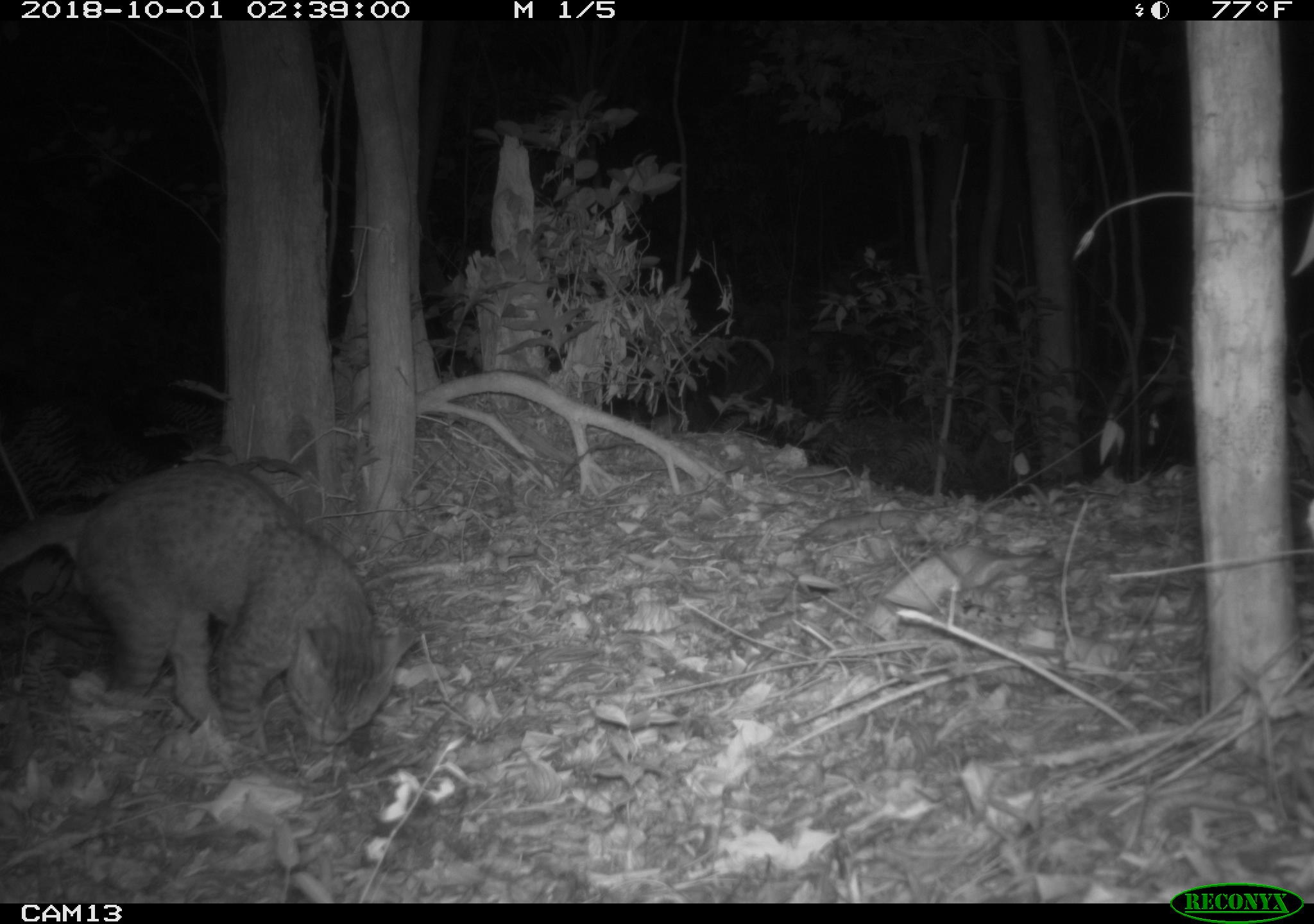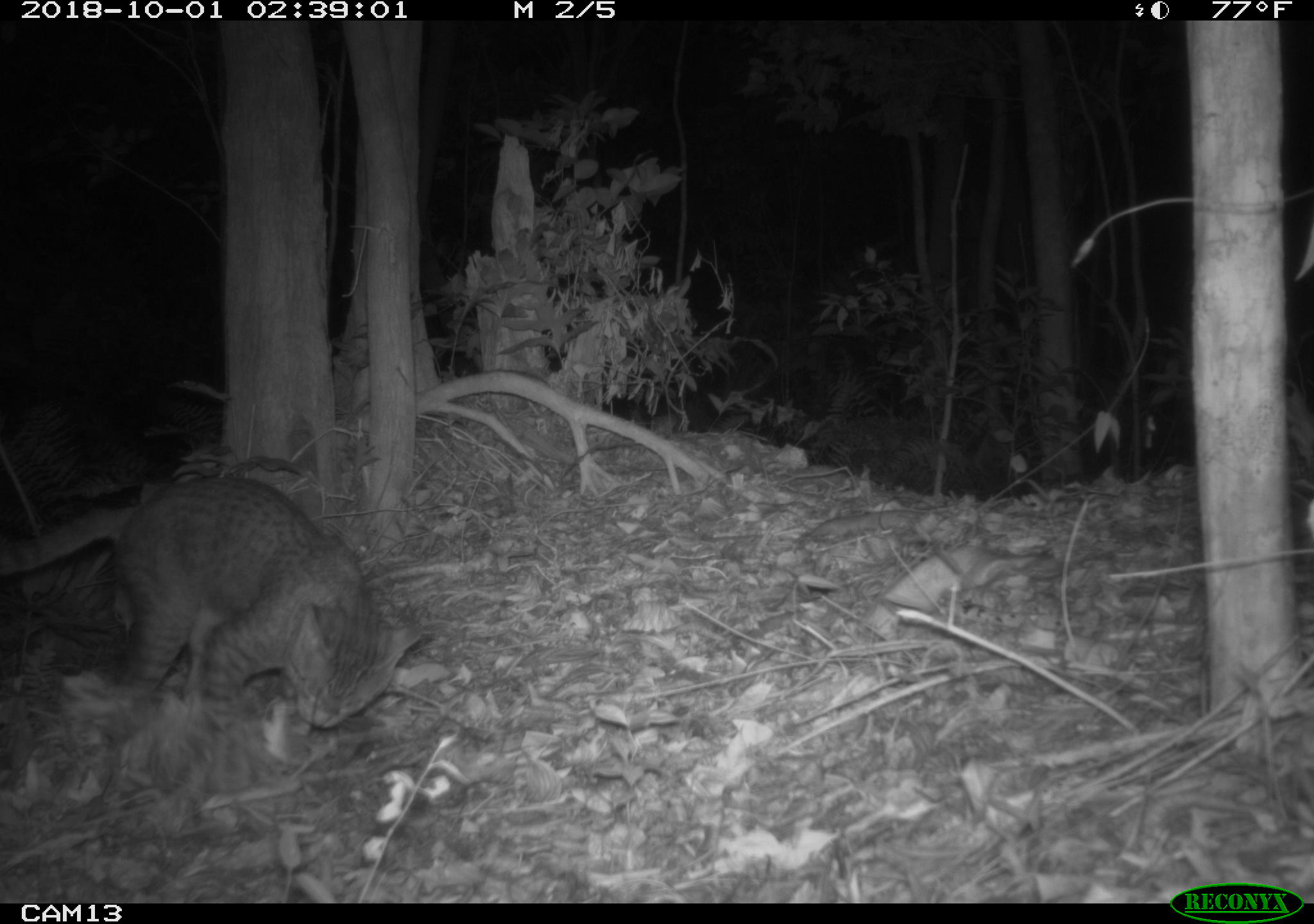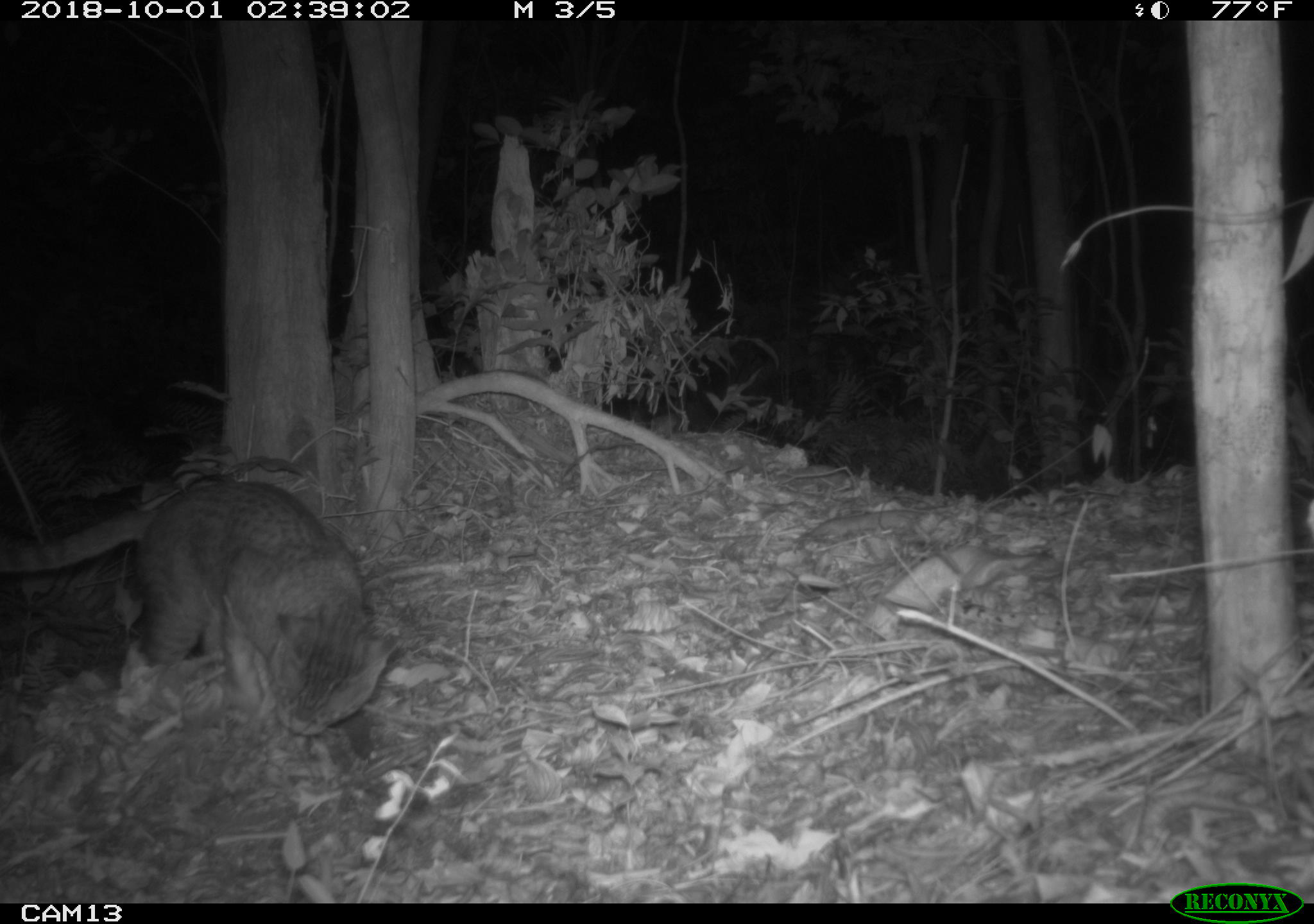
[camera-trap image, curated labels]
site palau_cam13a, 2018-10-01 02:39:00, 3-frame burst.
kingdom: Animalia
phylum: Chordata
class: Mammalia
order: Carnivora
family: Felidae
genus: Felis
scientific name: Felis catus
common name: cat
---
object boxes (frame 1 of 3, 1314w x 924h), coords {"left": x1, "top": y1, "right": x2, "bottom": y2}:
cat: {"left": 3, "top": 456, "right": 412, "bottom": 757}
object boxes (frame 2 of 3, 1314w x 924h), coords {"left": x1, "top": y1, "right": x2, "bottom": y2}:
cat: {"left": 0, "top": 472, "right": 419, "bottom": 749}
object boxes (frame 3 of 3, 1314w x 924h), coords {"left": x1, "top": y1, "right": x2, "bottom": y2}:
cat: {"left": 0, "top": 475, "right": 379, "bottom": 739}